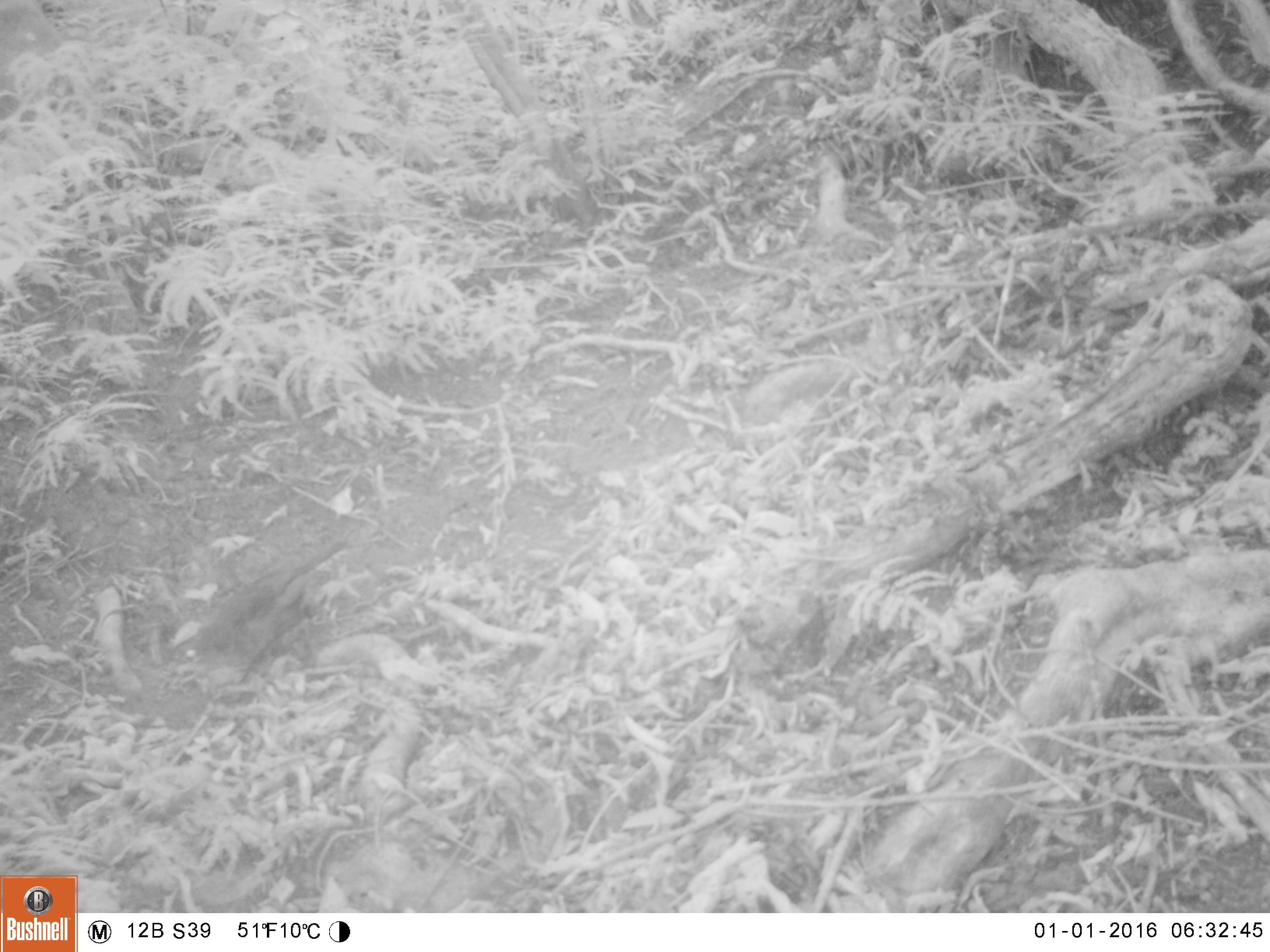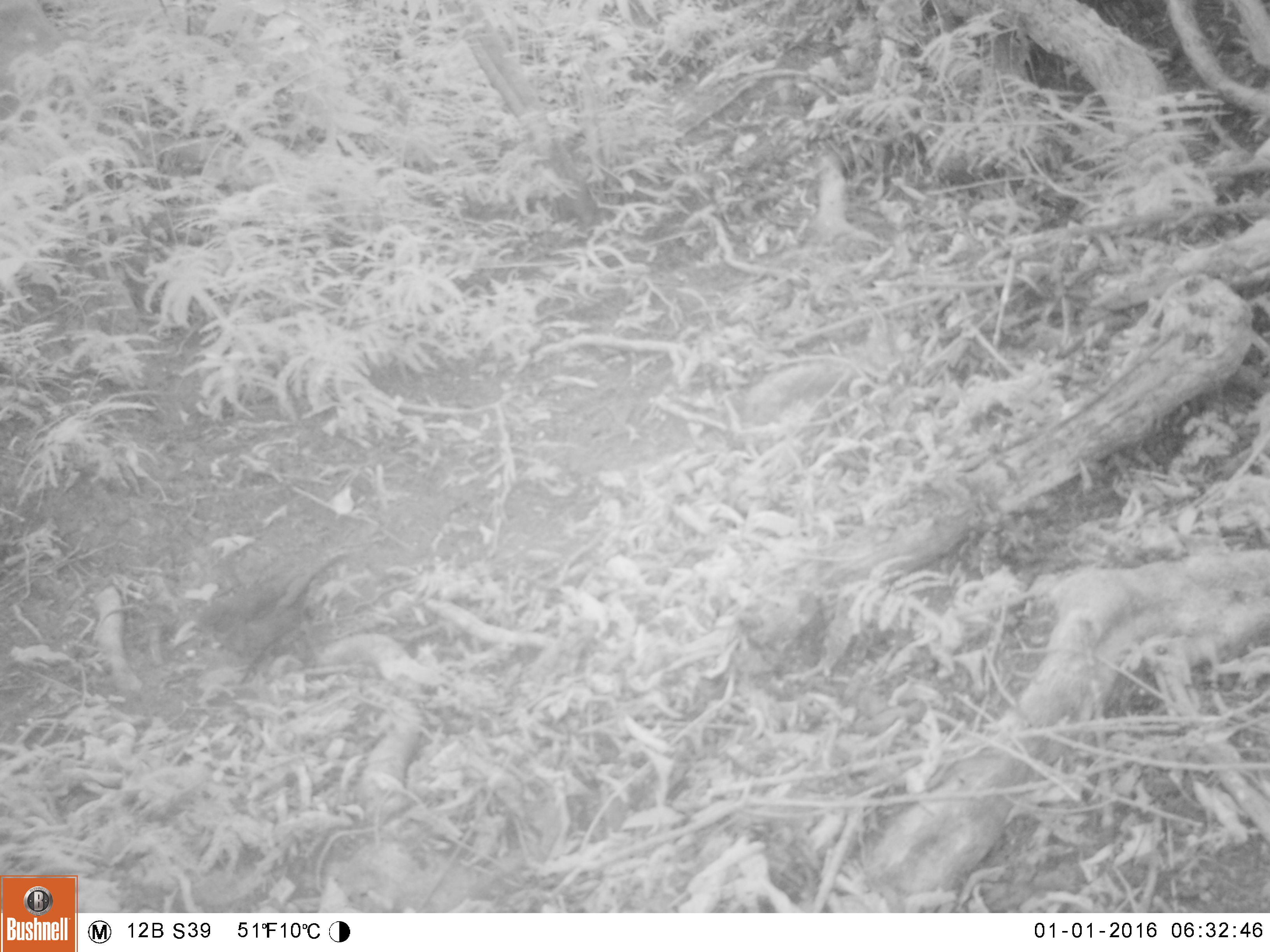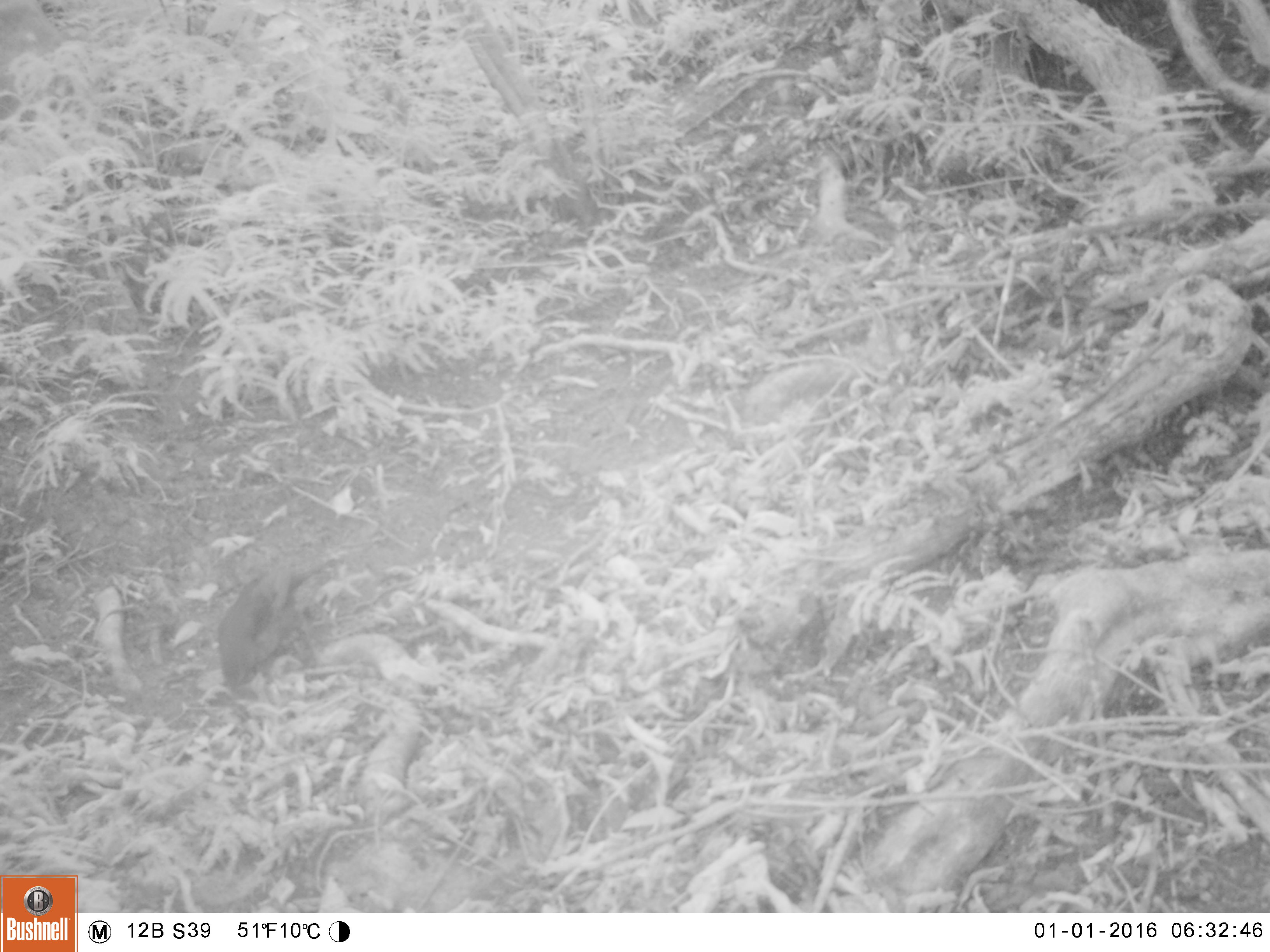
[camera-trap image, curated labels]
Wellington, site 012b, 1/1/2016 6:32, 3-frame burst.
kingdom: Animalia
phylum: Chordata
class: Aves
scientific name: Aves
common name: bird